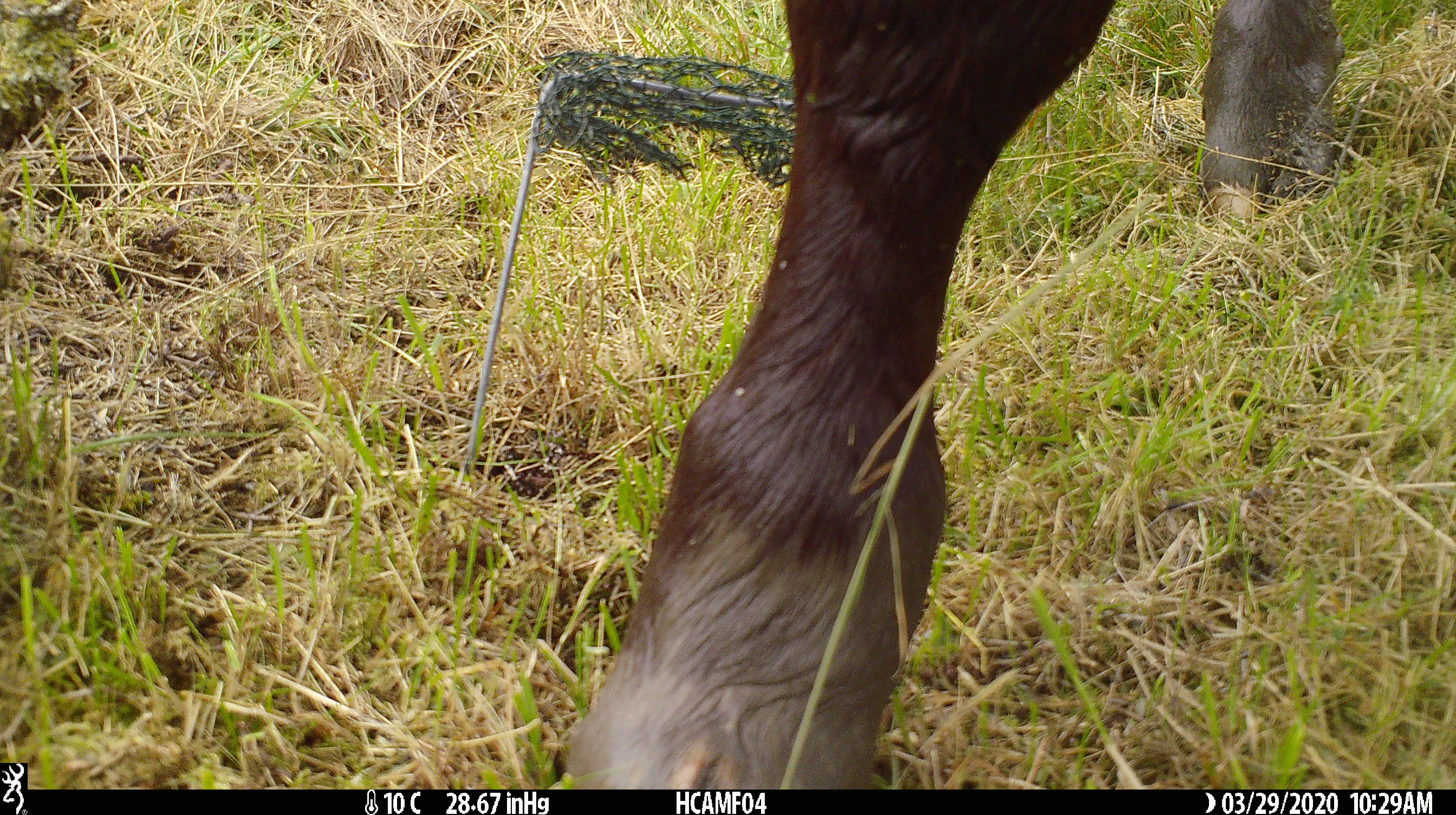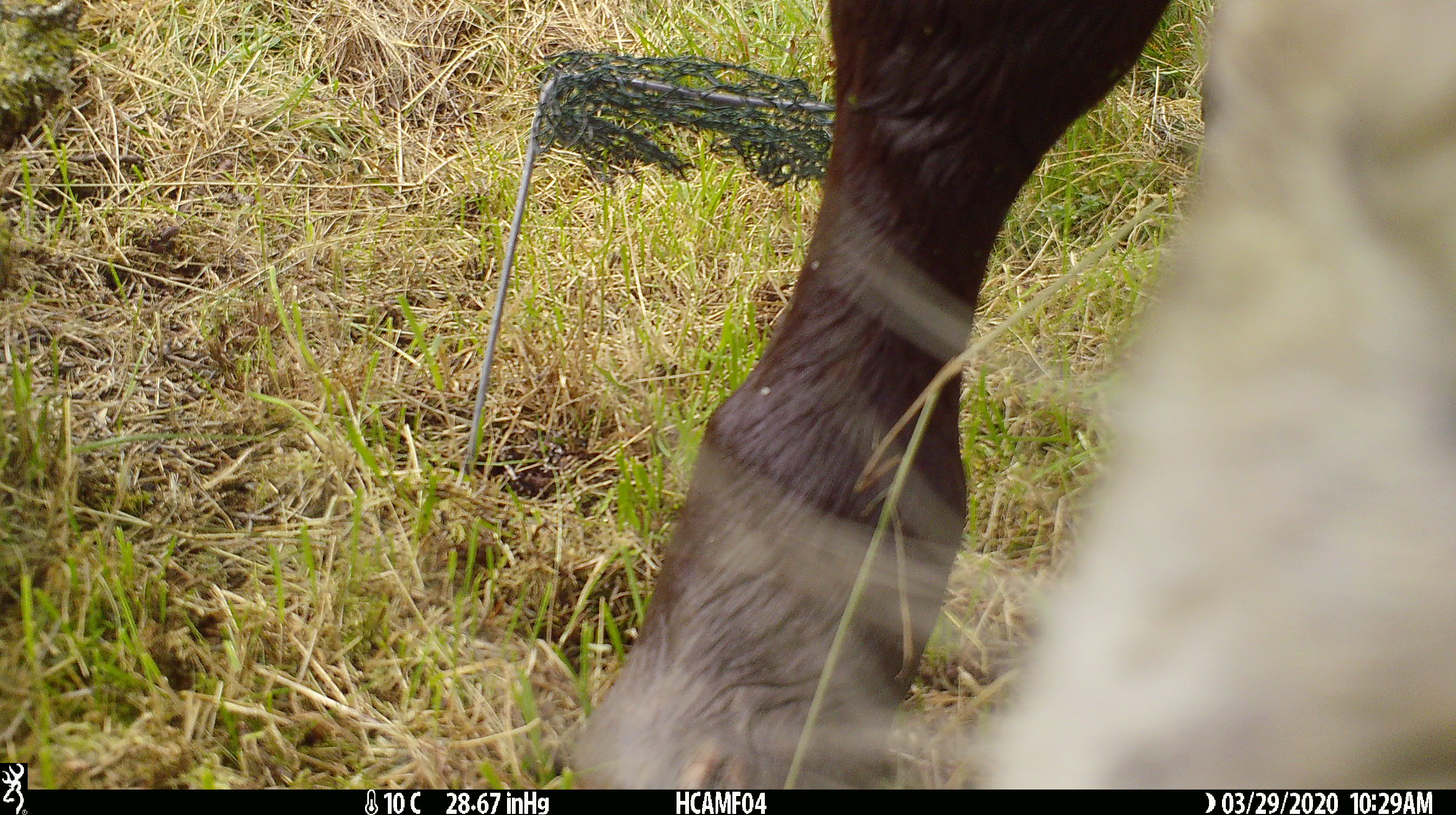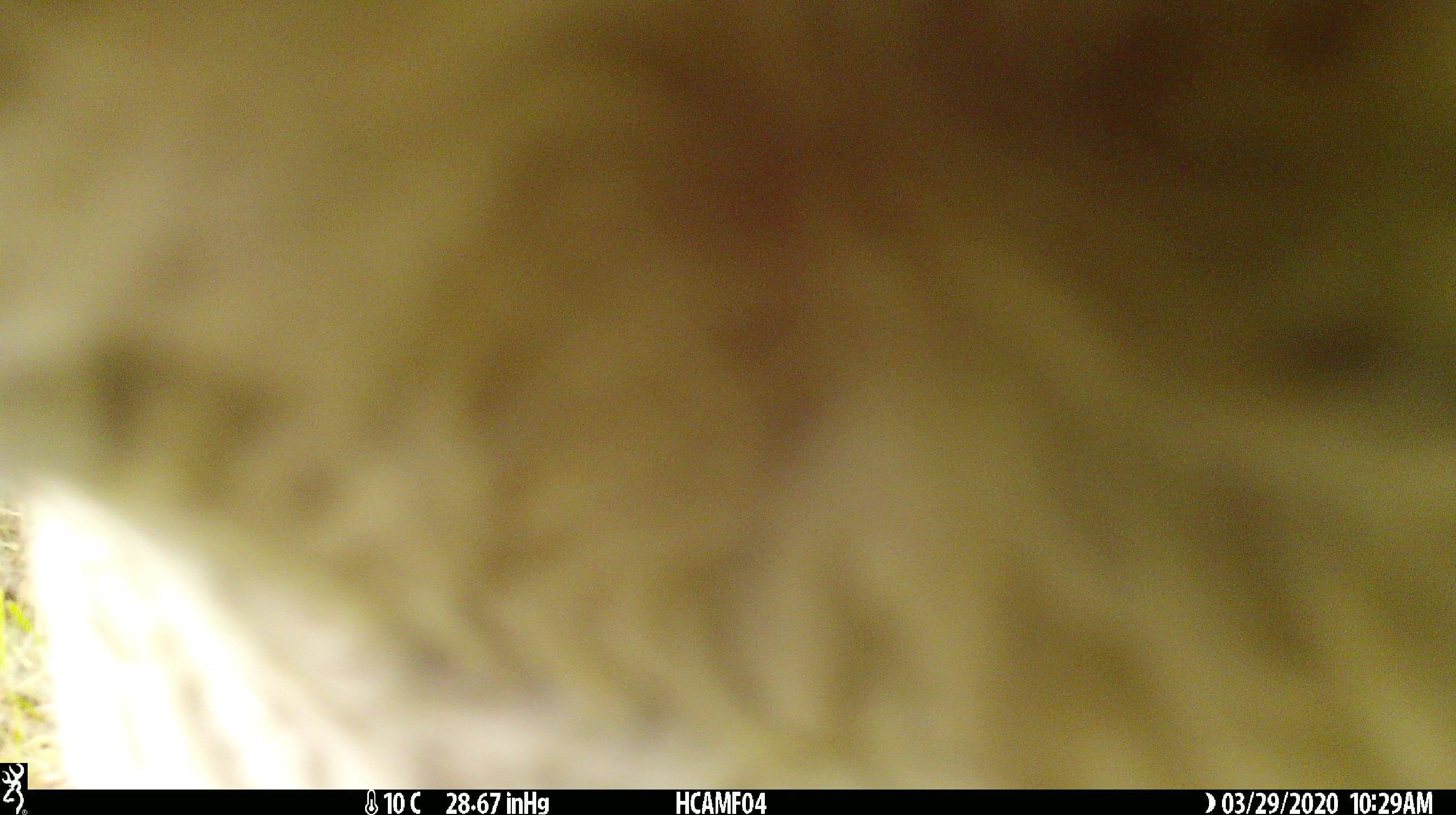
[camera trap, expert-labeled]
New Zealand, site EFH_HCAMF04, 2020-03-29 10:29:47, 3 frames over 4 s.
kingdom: Animalia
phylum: Chordata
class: Mammalia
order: Artiodactyla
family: Bovidae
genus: Bos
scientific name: Bos taurus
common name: domestic cow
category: cow